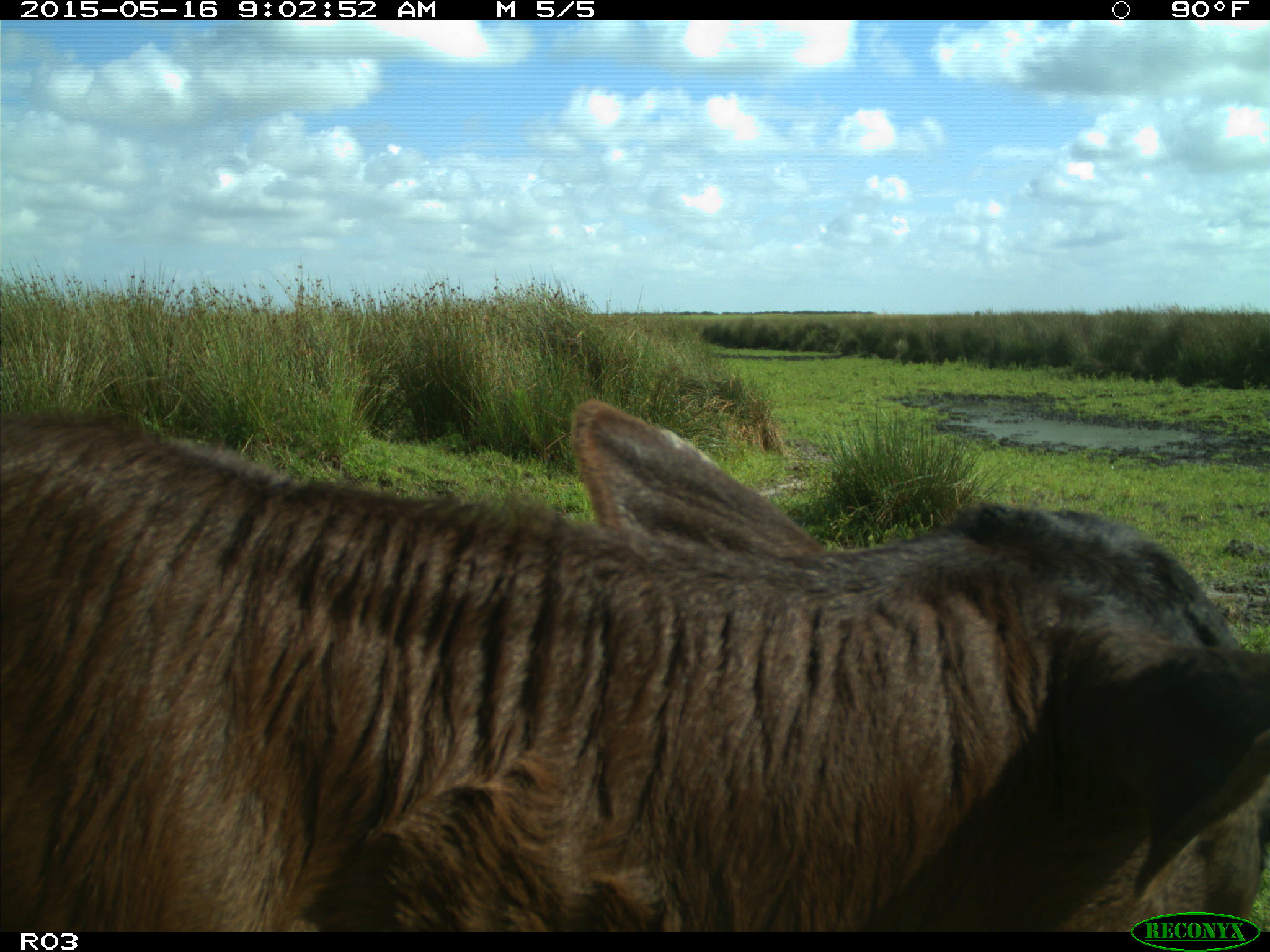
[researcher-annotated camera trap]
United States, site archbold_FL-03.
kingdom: Animalia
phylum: Chordata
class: Mammalia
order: Artiodactyla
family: Bovidae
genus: Bos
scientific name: Bos taurus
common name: domestic cow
Bos taurus (domestic cow).